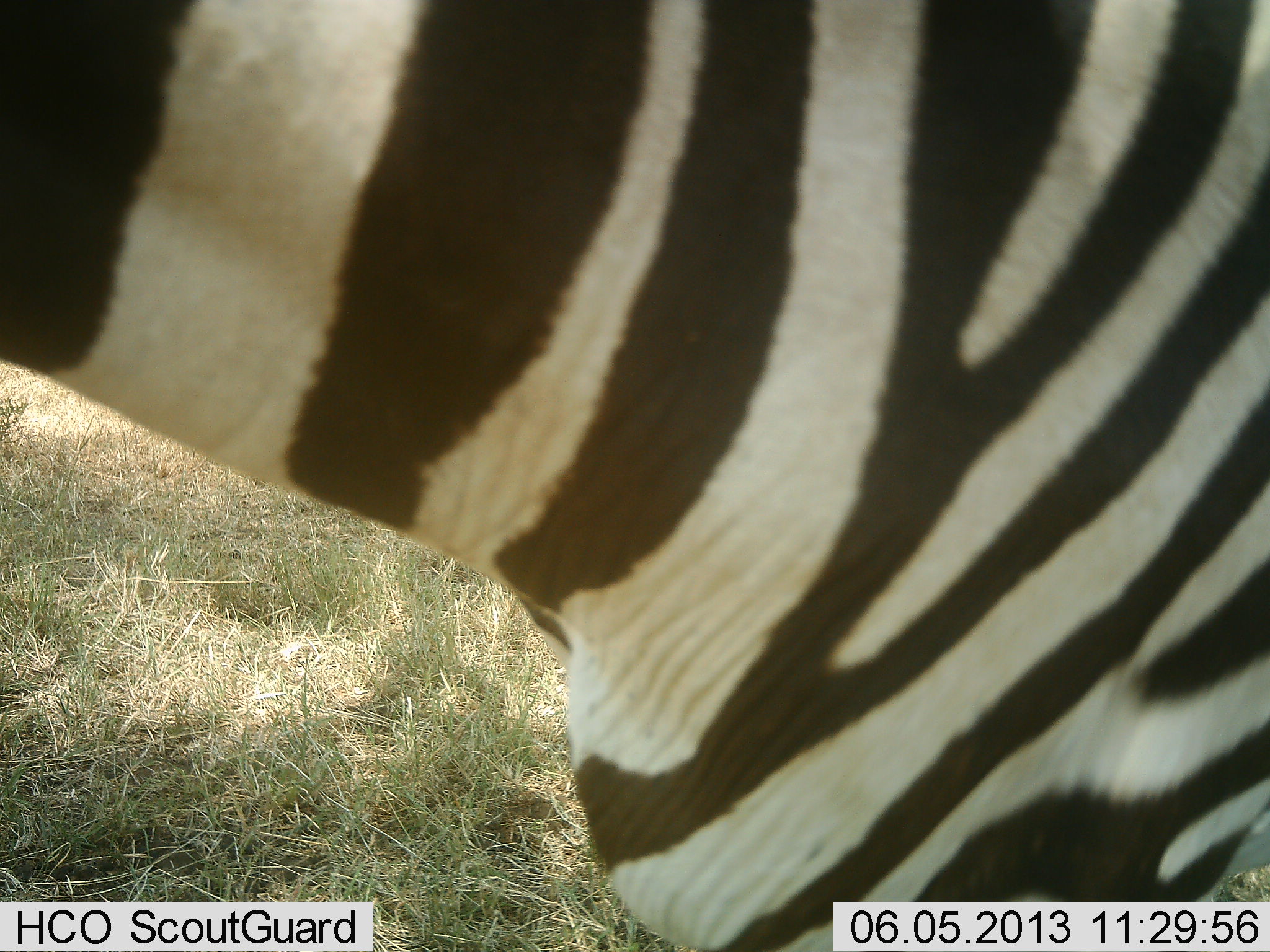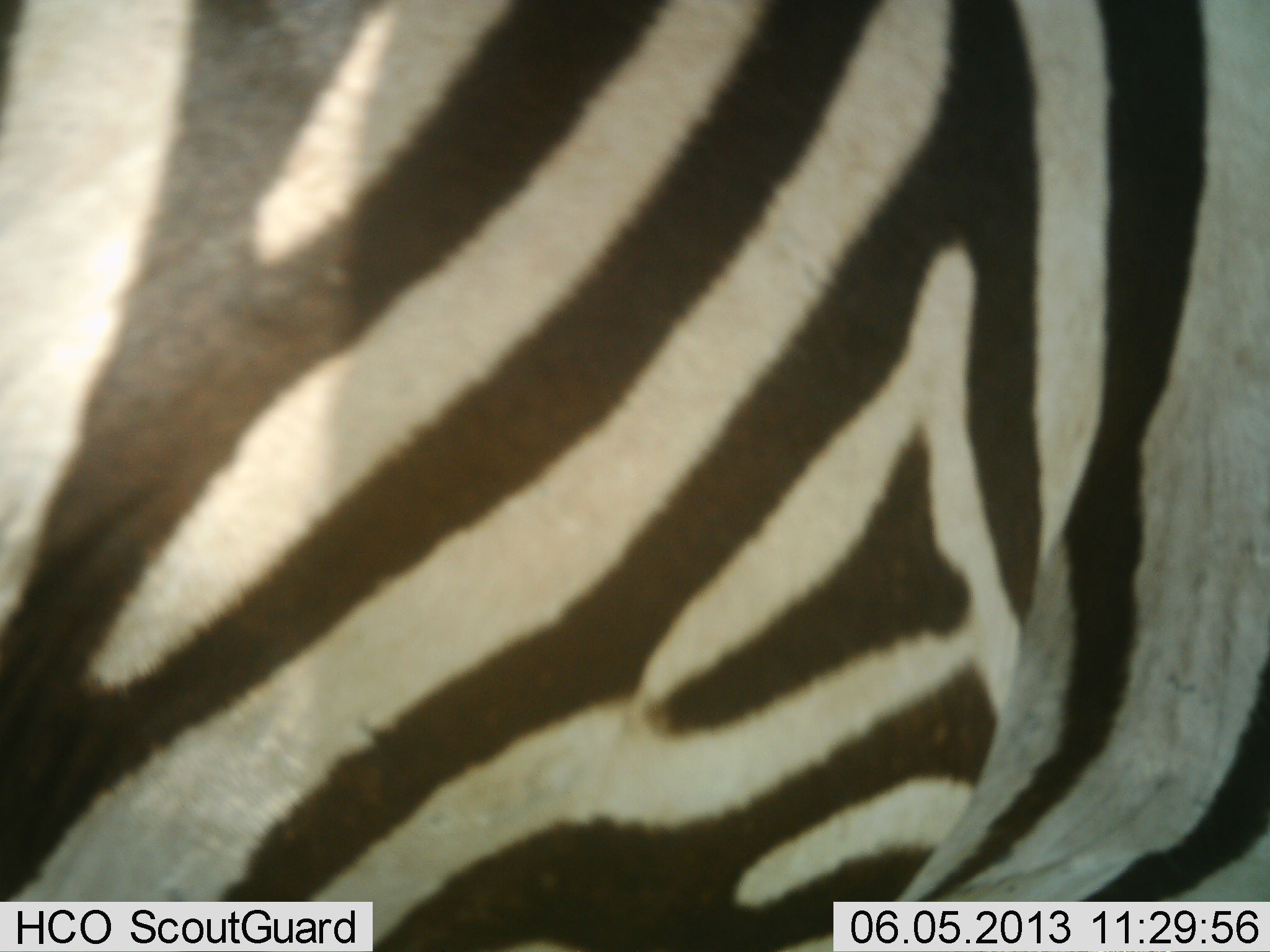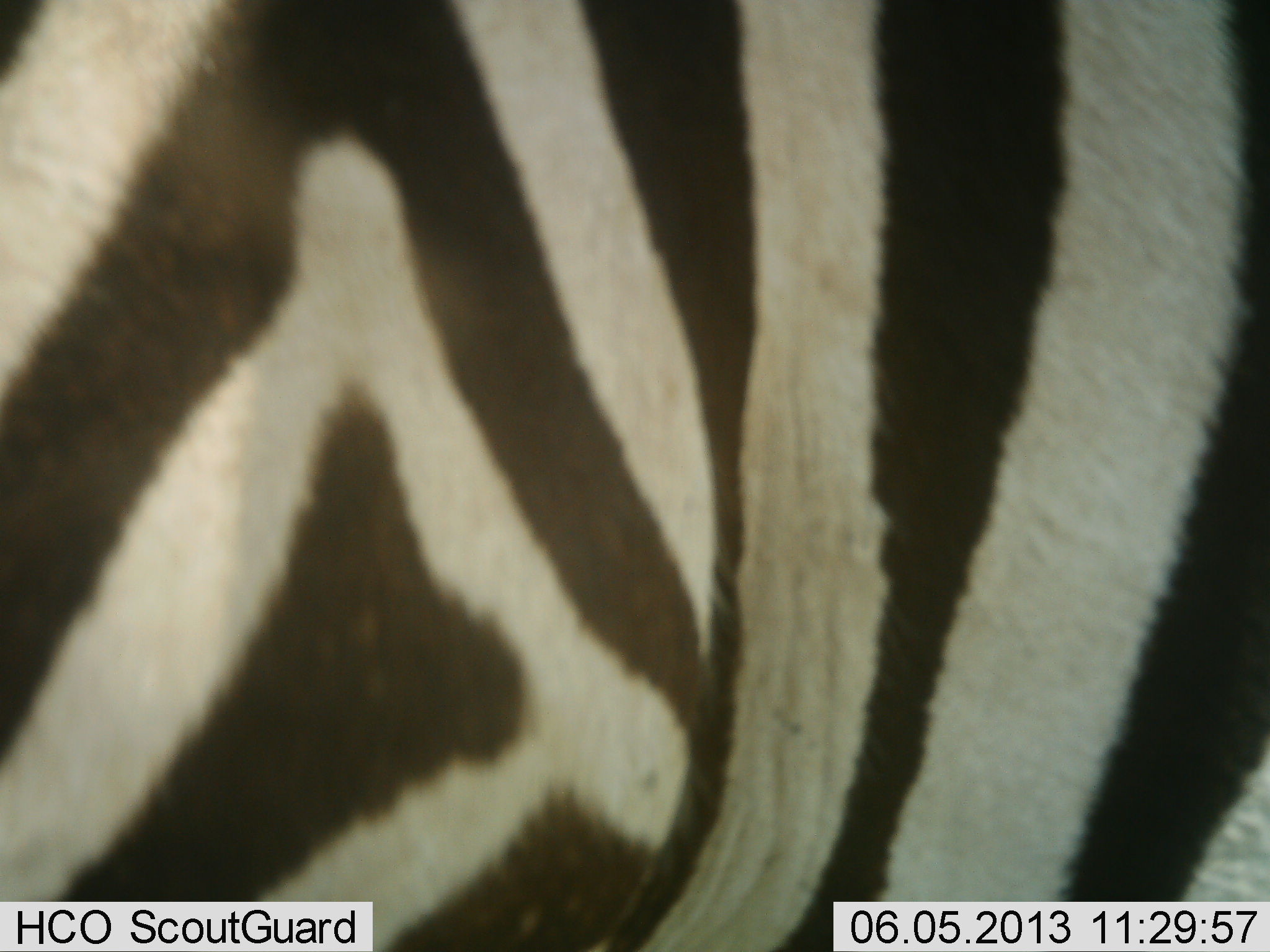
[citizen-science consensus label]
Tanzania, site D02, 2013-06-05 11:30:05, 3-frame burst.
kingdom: Animalia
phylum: Chordata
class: Mammalia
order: Perissodactyla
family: Equidae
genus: Equus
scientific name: Equus quagga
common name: plains zebra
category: zebra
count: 1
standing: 50%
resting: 0%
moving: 44%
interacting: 0%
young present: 0%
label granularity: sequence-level